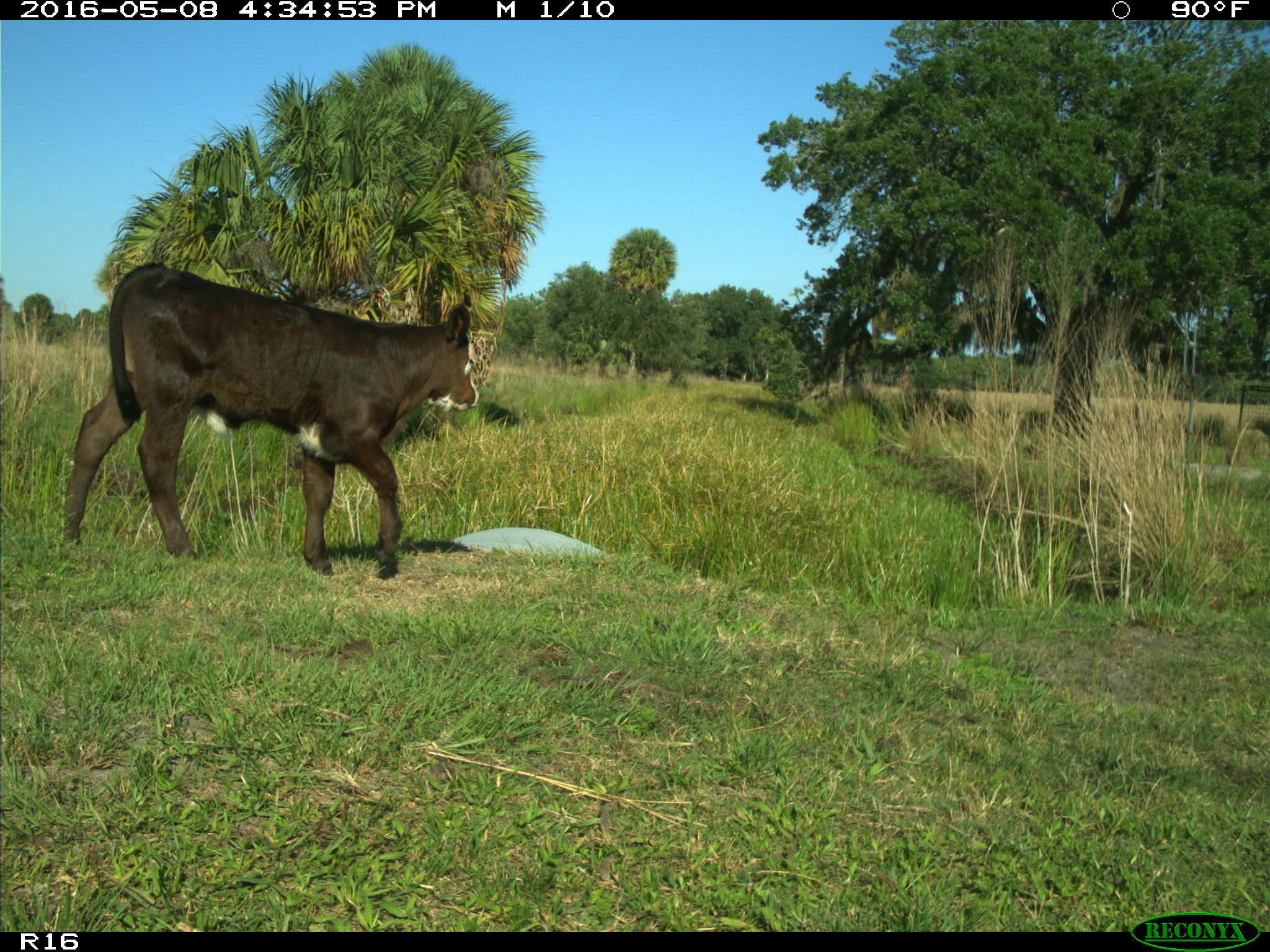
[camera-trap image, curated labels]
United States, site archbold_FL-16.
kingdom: Animalia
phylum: Chordata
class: Mammalia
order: Artiodactyla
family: Bovidae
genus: Bos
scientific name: Bos taurus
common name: domestic cow